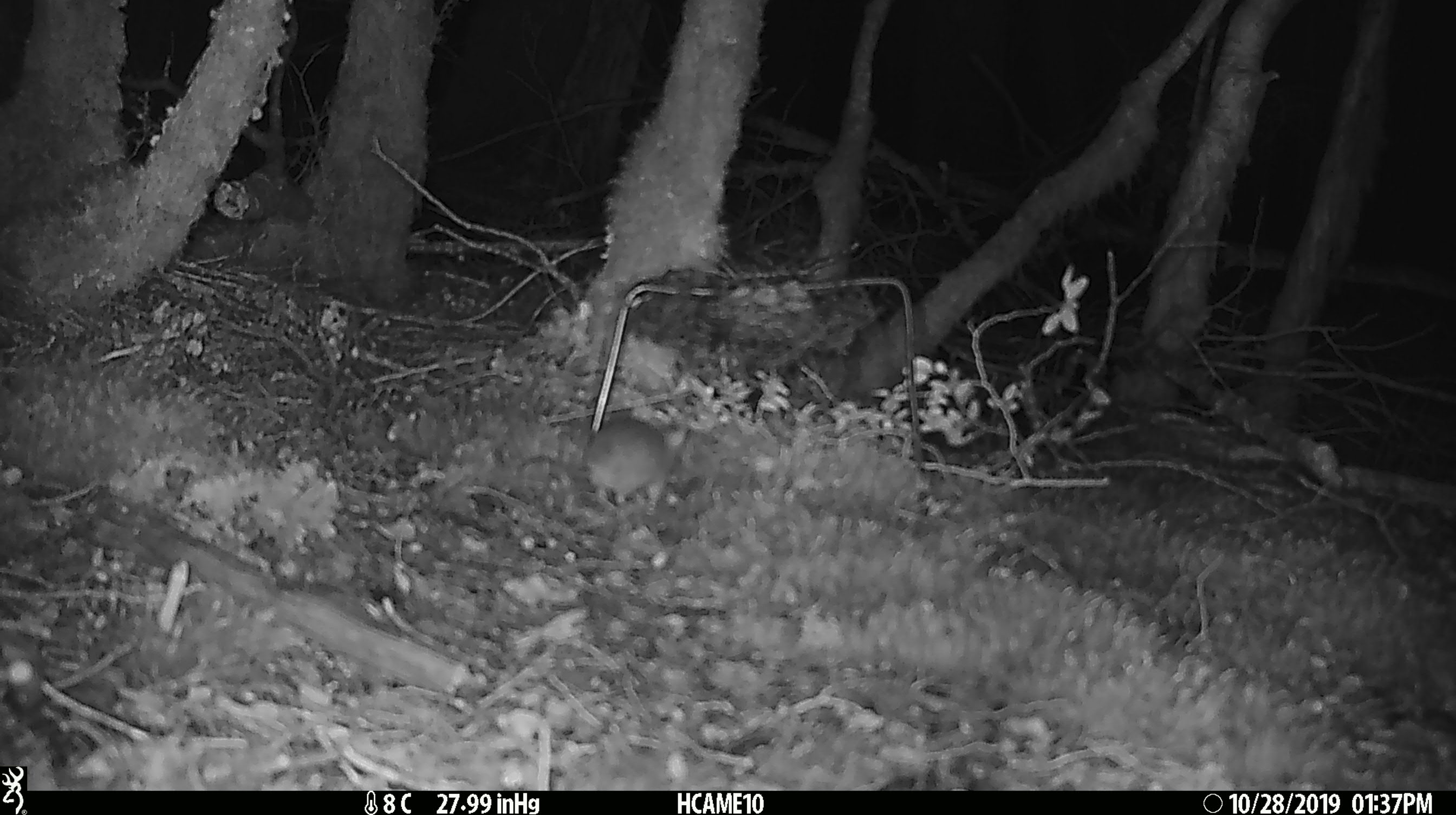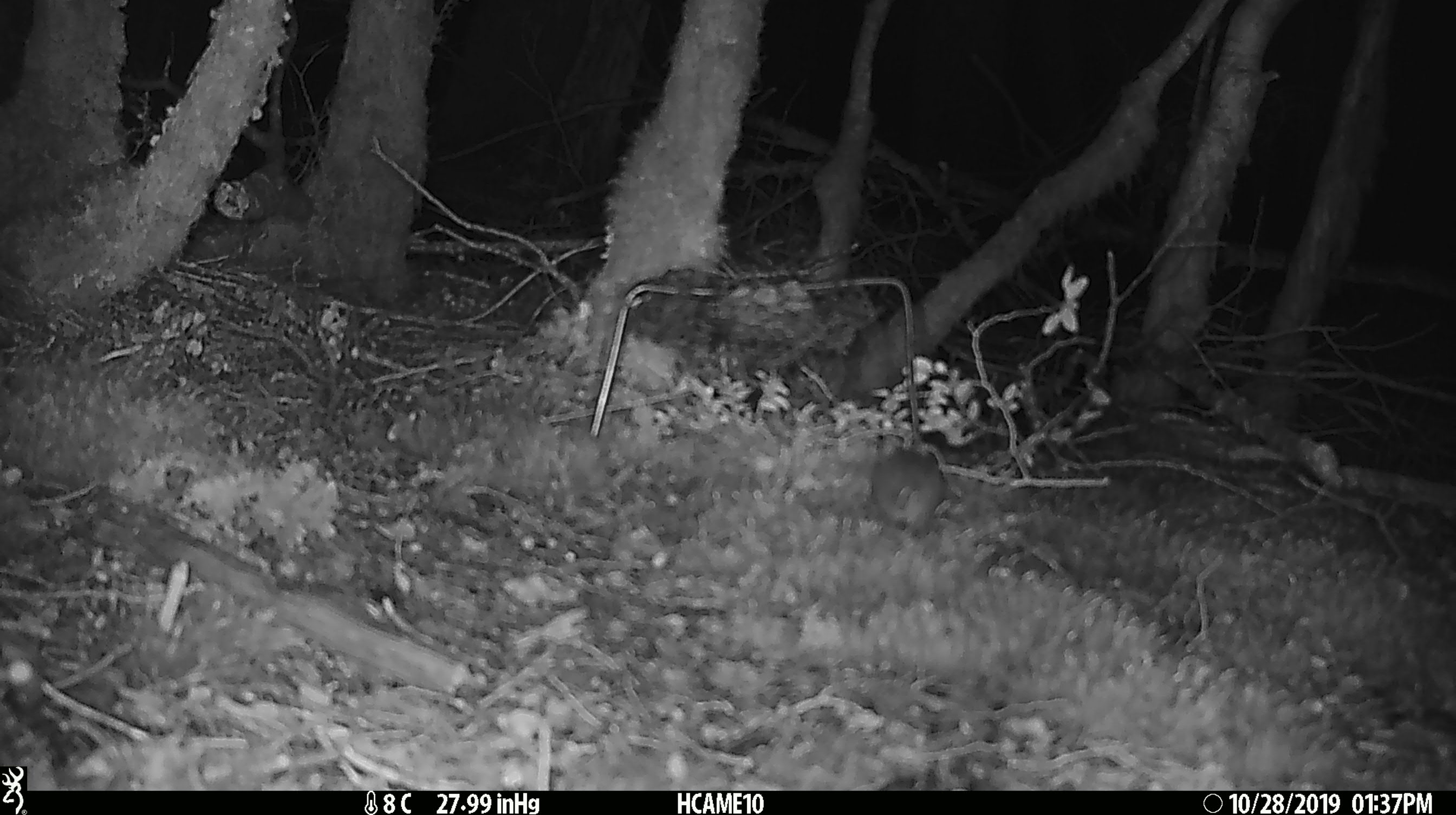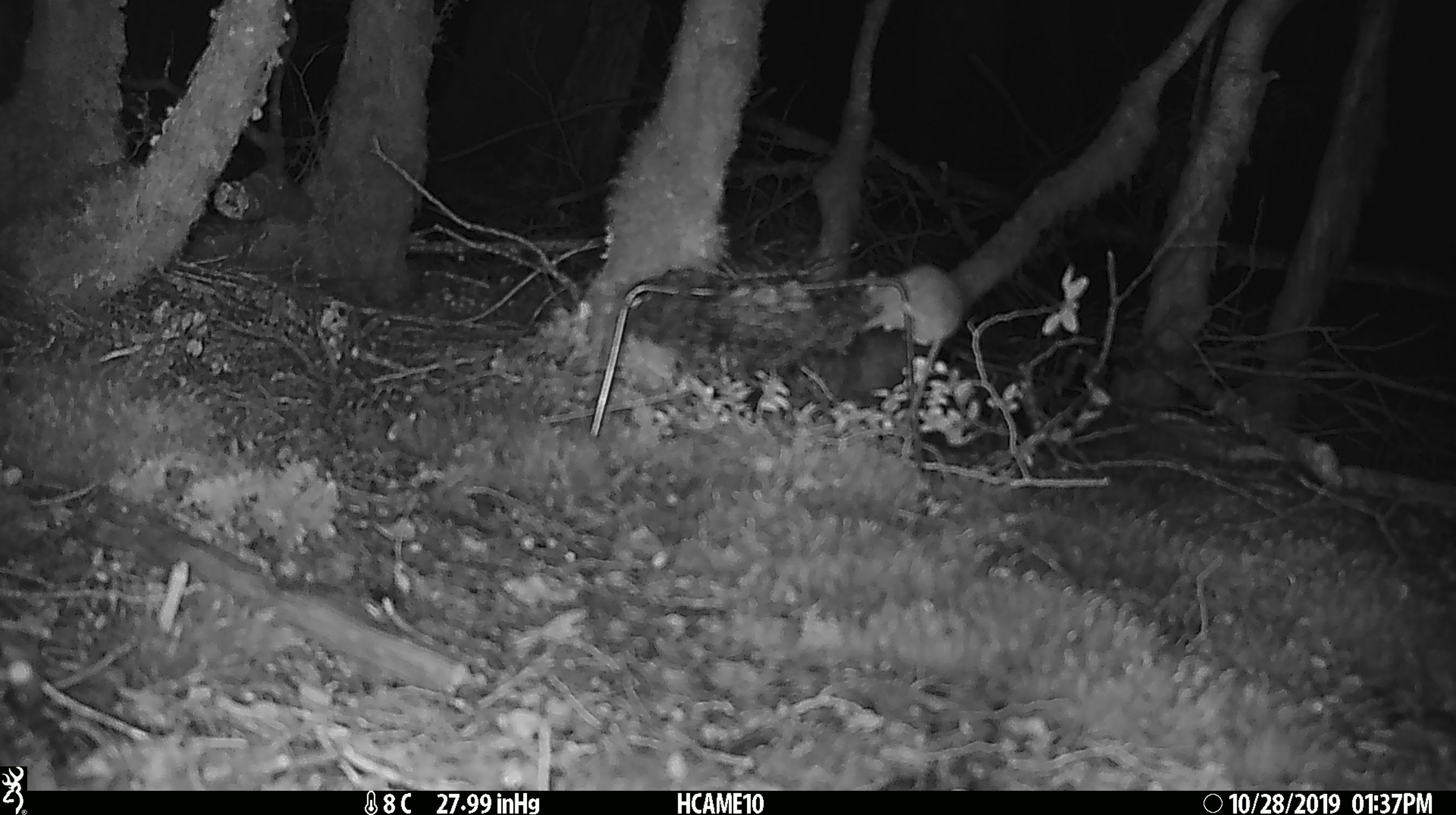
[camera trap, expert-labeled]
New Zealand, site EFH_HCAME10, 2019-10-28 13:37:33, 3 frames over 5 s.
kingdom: Animalia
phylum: Chordata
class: Mammalia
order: Rodentia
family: Muridae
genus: Mus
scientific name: Mus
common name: mouse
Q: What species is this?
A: Mouse (Mus).